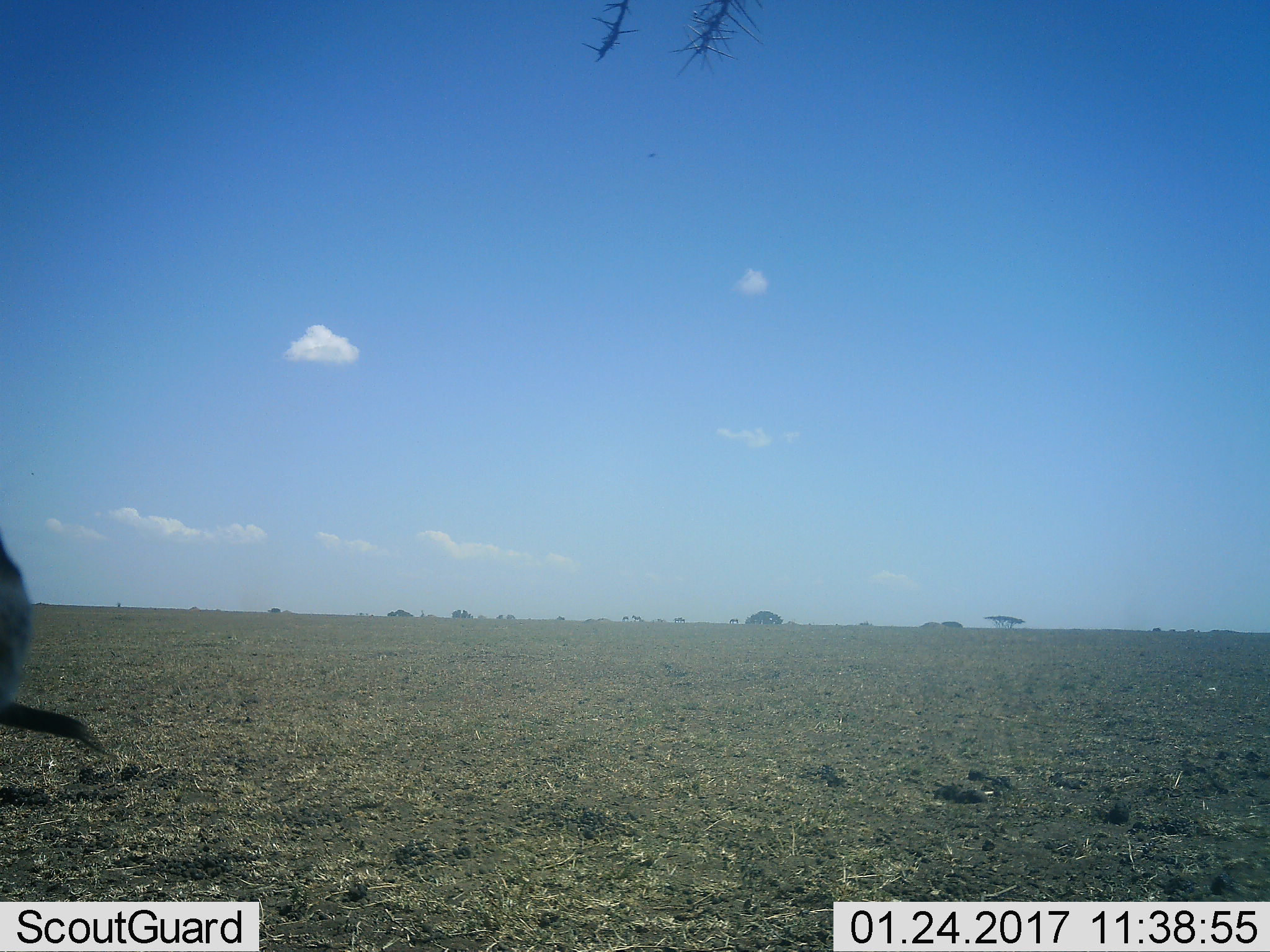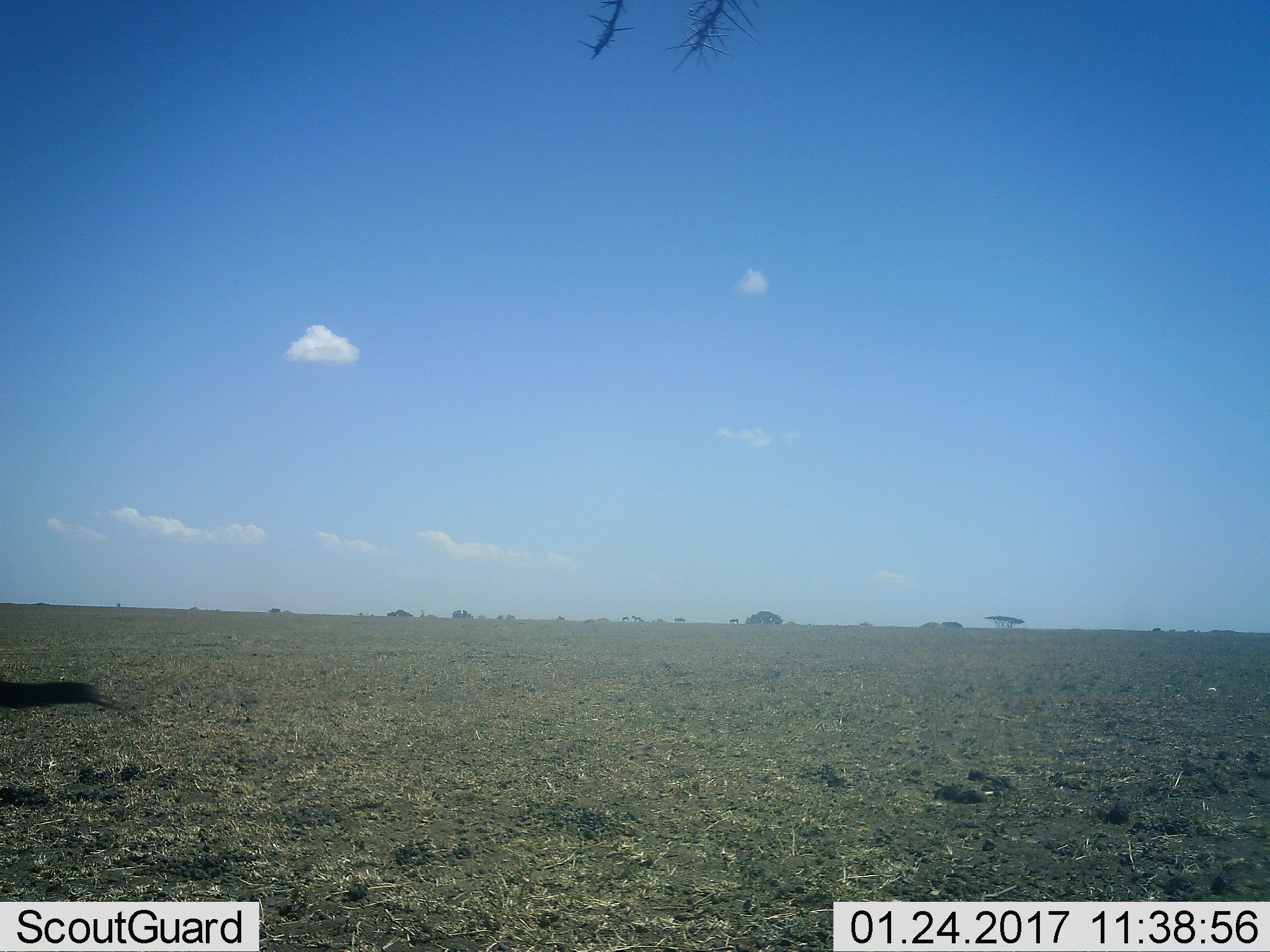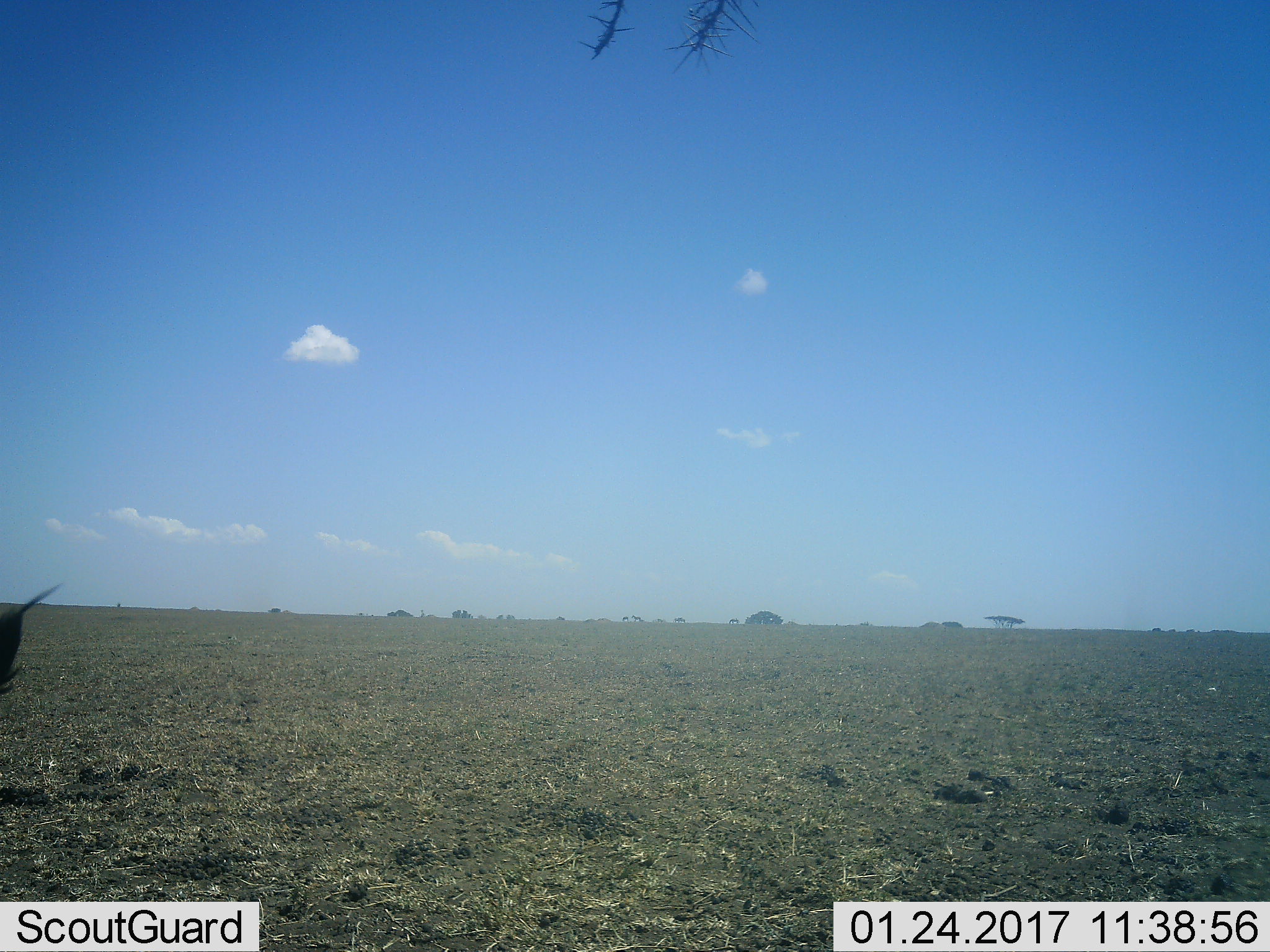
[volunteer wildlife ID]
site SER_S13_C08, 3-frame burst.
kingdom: Animalia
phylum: Chordata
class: Mammalia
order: Perissodactyla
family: Equidae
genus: Equus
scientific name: Equus quagga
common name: plains zebra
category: zebraplains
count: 2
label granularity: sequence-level